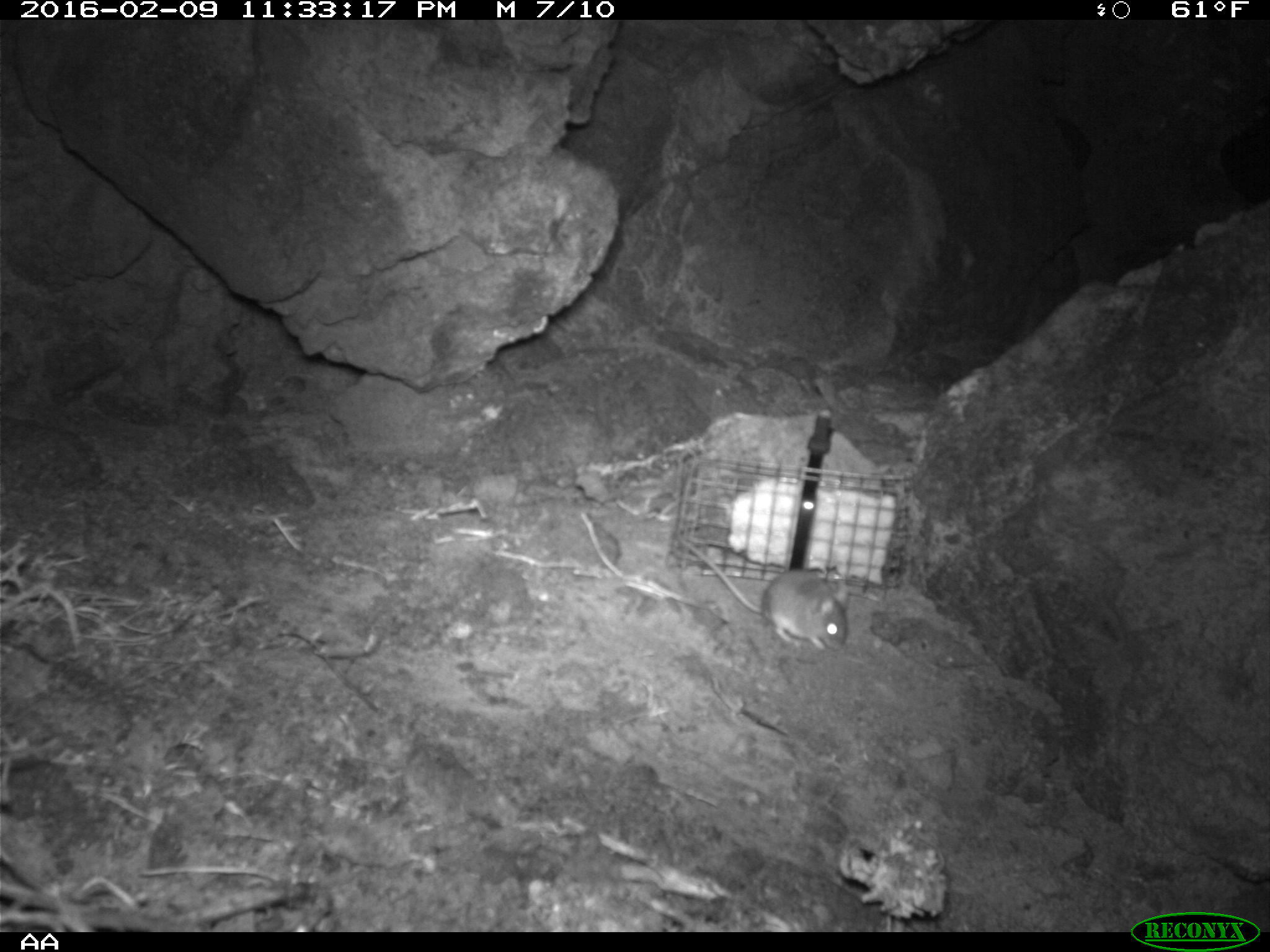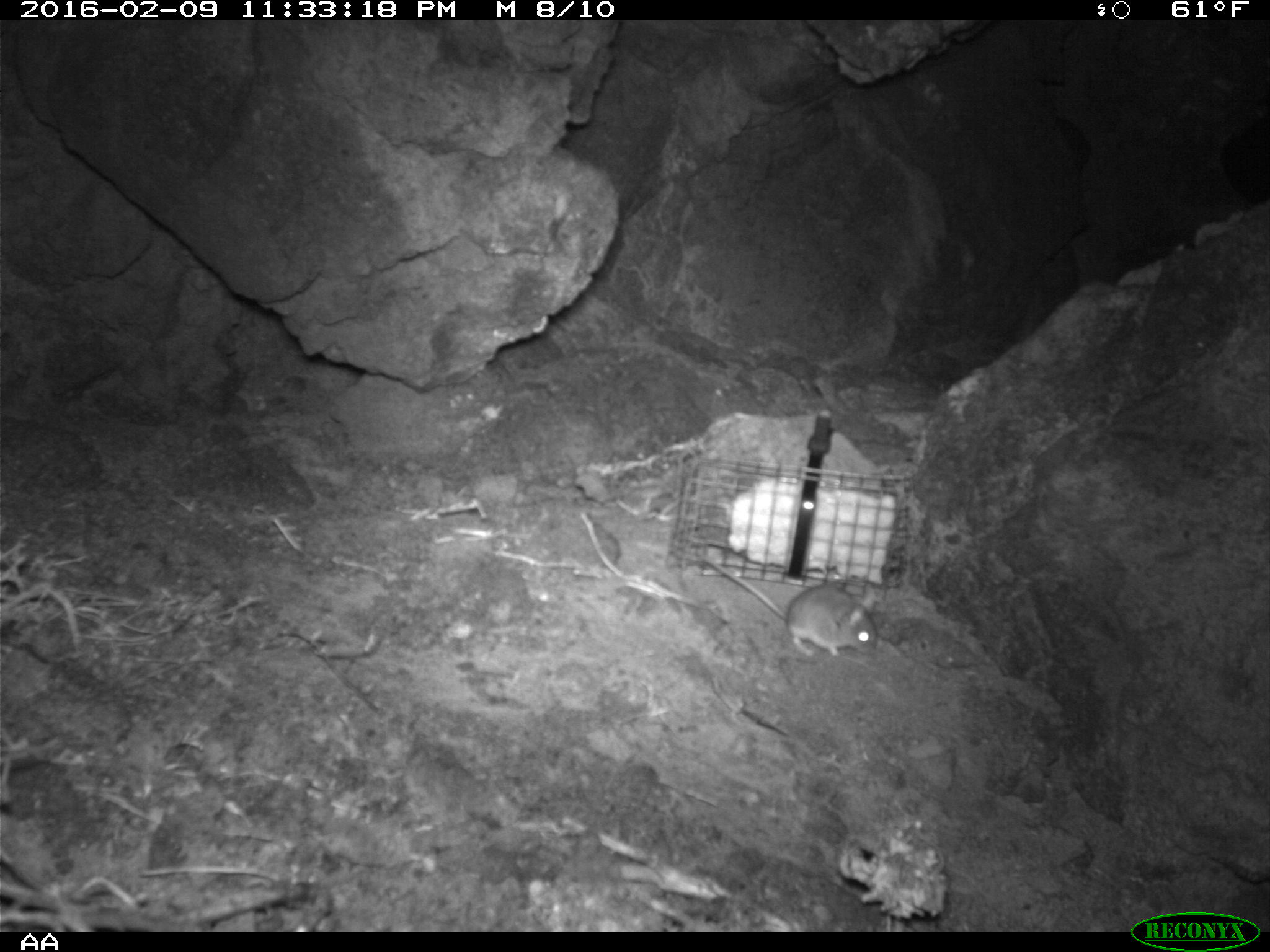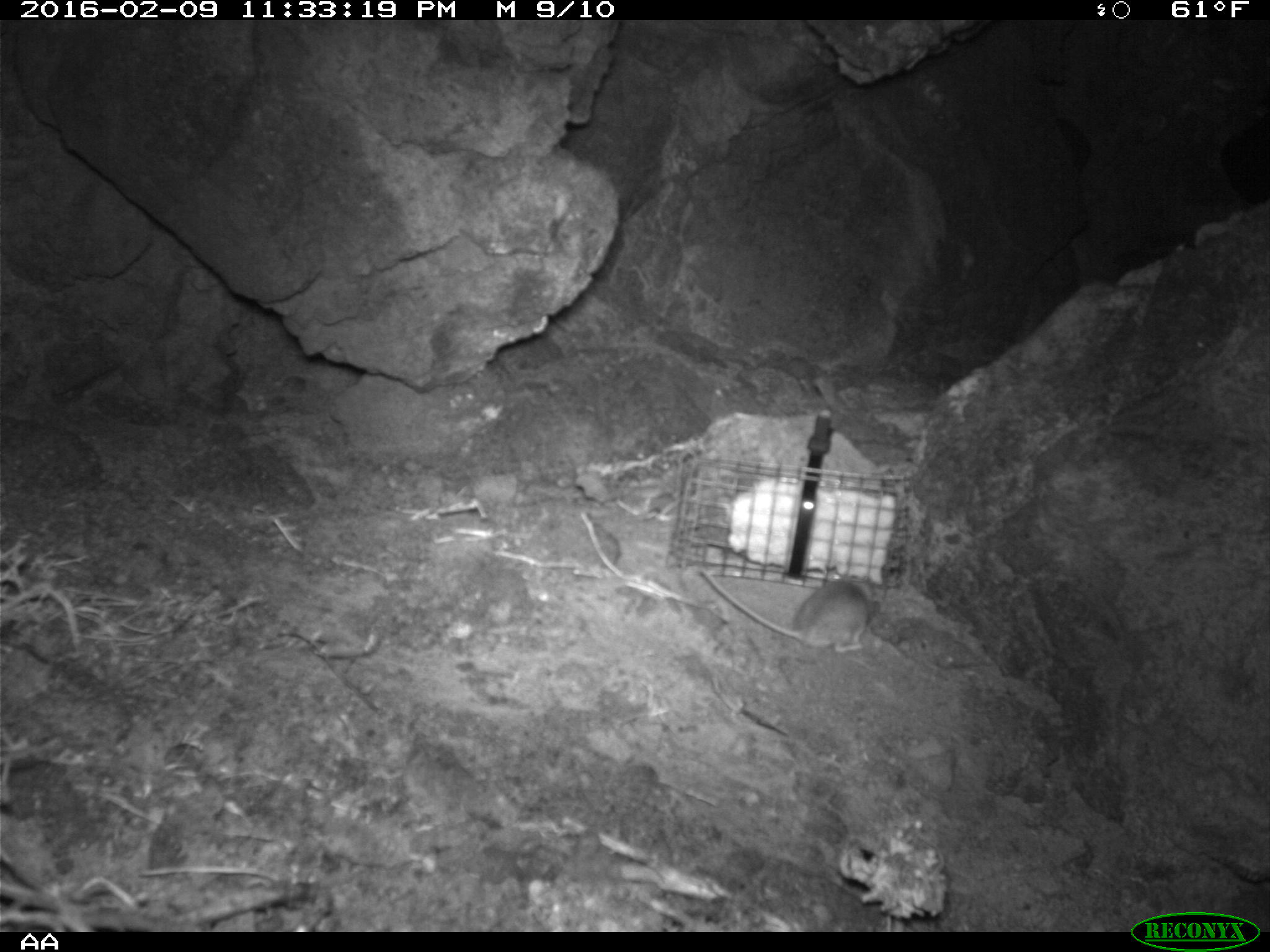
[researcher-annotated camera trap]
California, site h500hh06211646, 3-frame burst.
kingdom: Animalia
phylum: Chordata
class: Mammalia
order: Rodentia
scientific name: Rodentia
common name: rodent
Rodent (Rodentia).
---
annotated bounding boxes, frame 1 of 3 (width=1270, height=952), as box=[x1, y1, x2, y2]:
rodent: box=[678, 536, 850, 650]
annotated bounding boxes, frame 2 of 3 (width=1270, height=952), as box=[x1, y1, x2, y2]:
rodent: box=[704, 555, 877, 657]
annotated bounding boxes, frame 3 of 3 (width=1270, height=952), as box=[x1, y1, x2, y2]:
rodent: box=[699, 568, 872, 652]